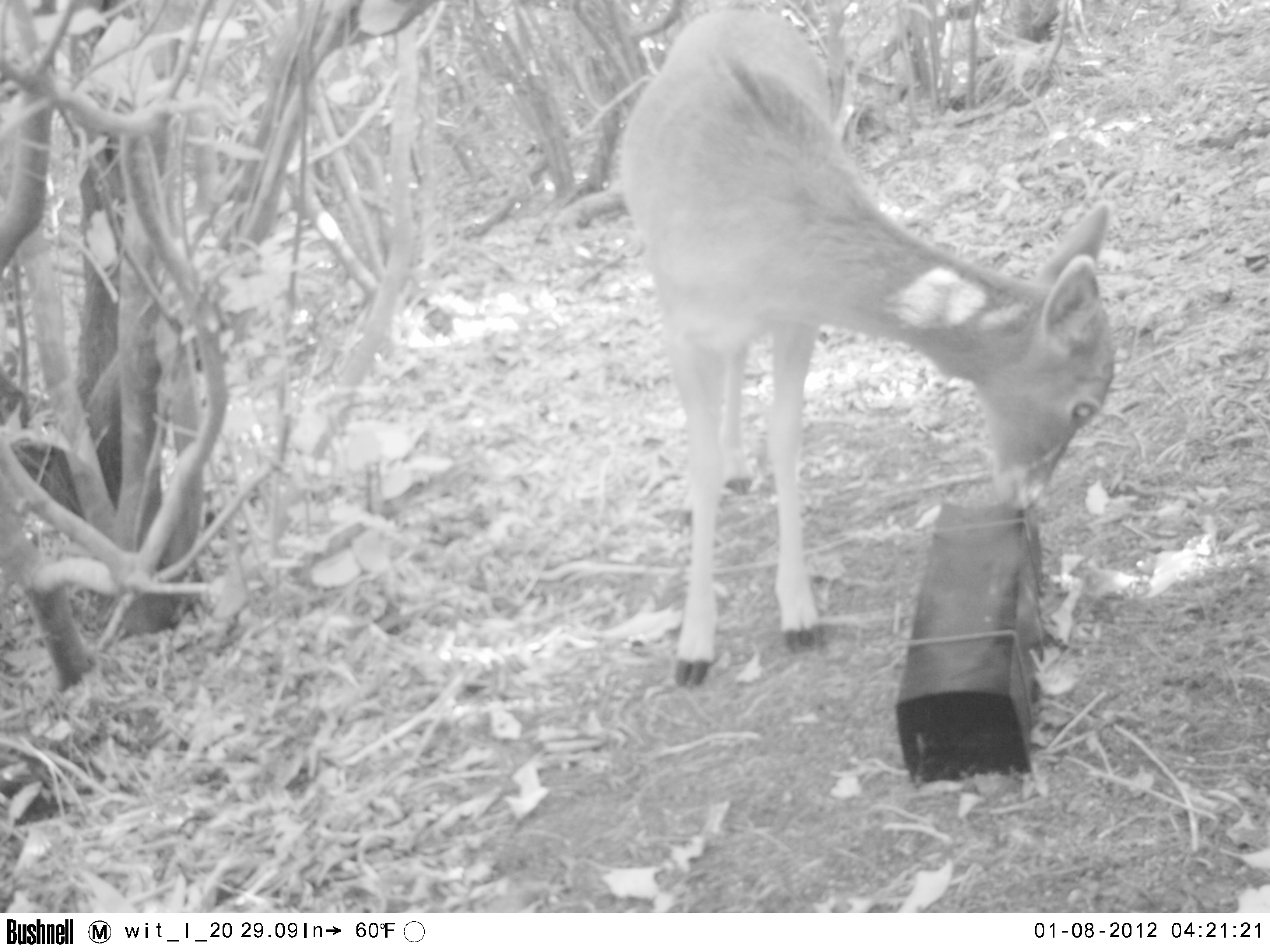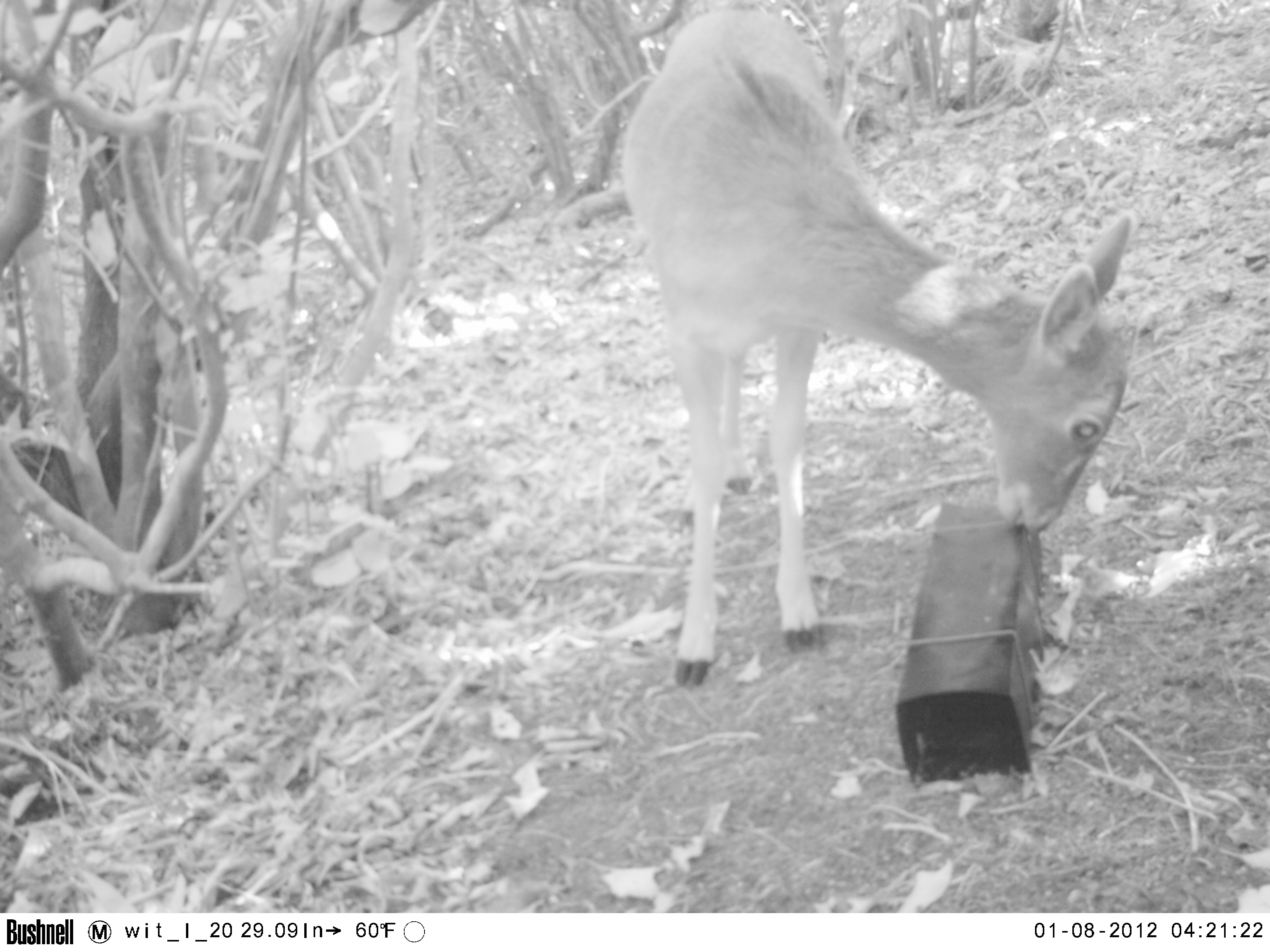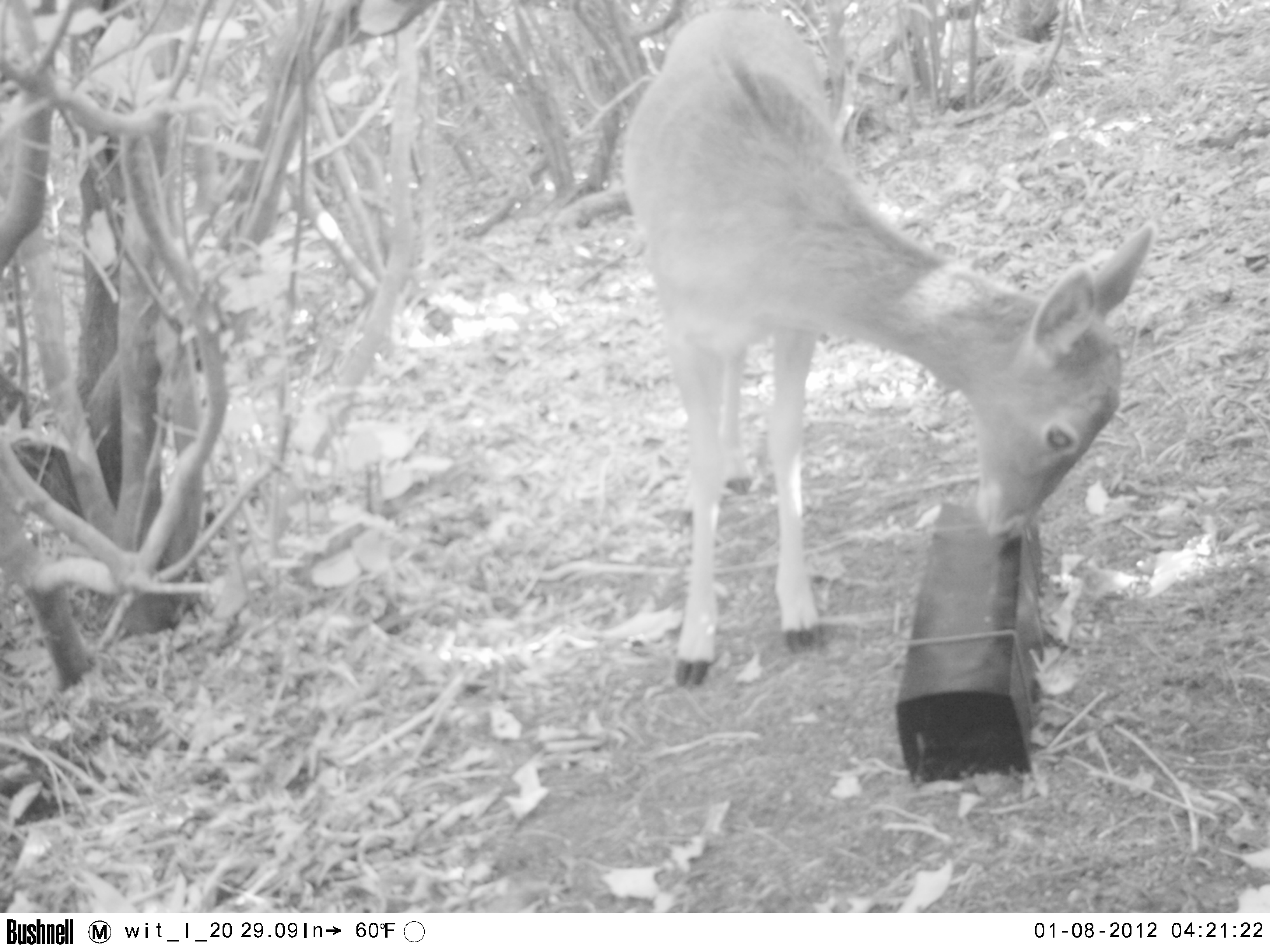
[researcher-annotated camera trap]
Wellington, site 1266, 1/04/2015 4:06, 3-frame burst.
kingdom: Animalia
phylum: Chordata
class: Mammalia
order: Artiodactyla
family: Cervidae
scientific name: Cervini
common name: deer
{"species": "deer (Cervini)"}